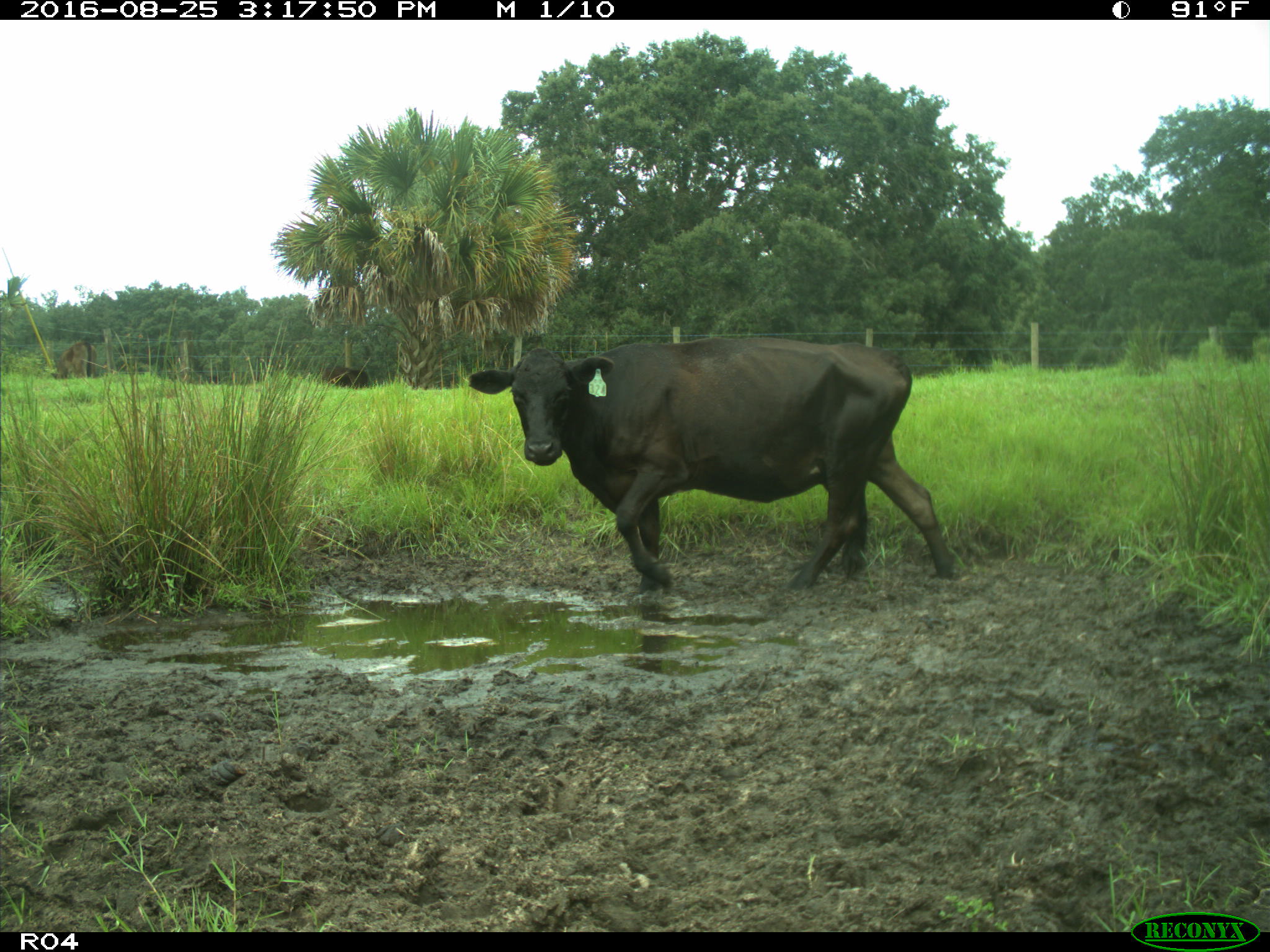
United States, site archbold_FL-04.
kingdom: Animalia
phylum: Chordata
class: Mammalia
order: Artiodactyla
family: Bovidae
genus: Bos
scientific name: Bos taurus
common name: domestic cow